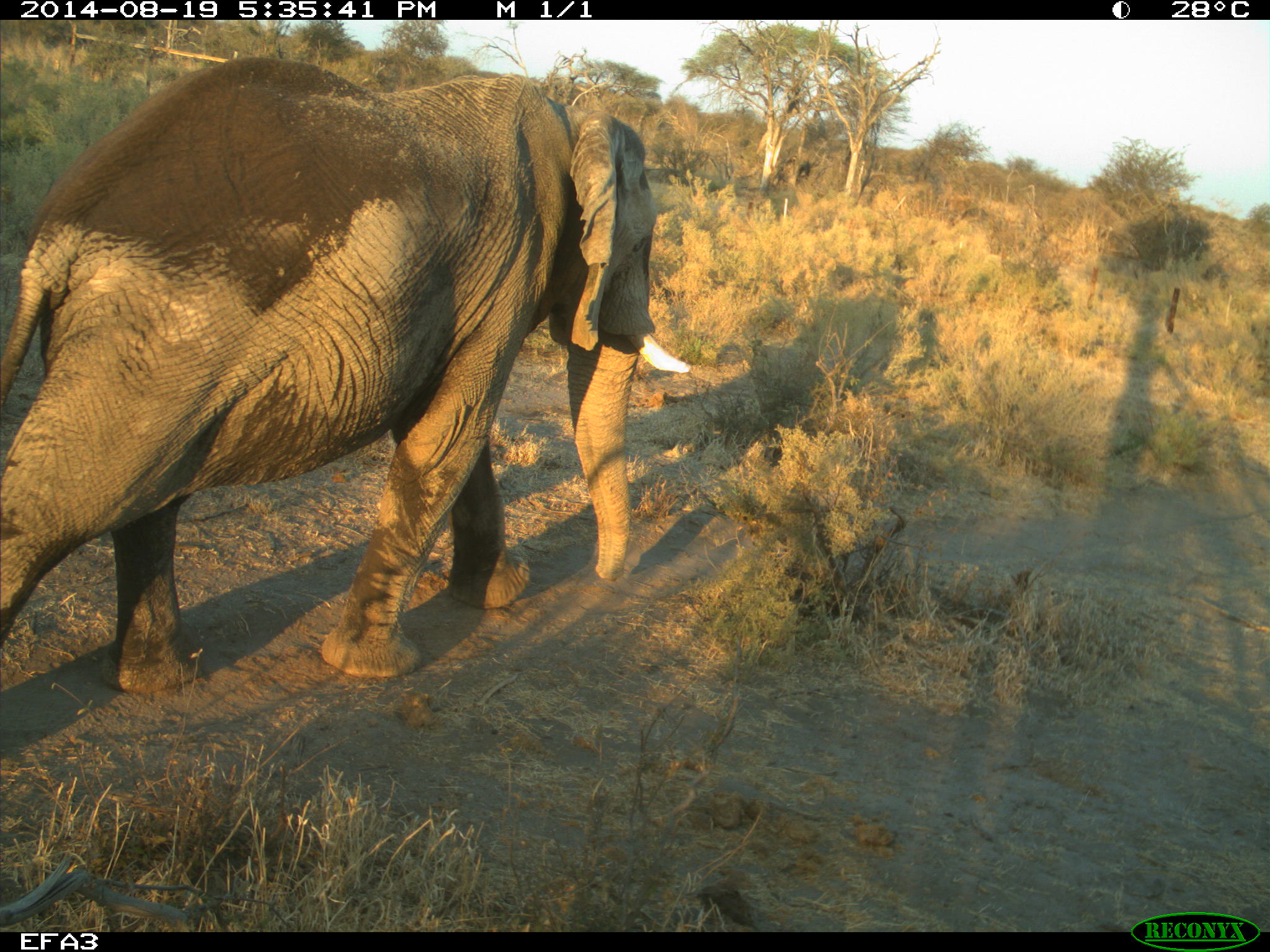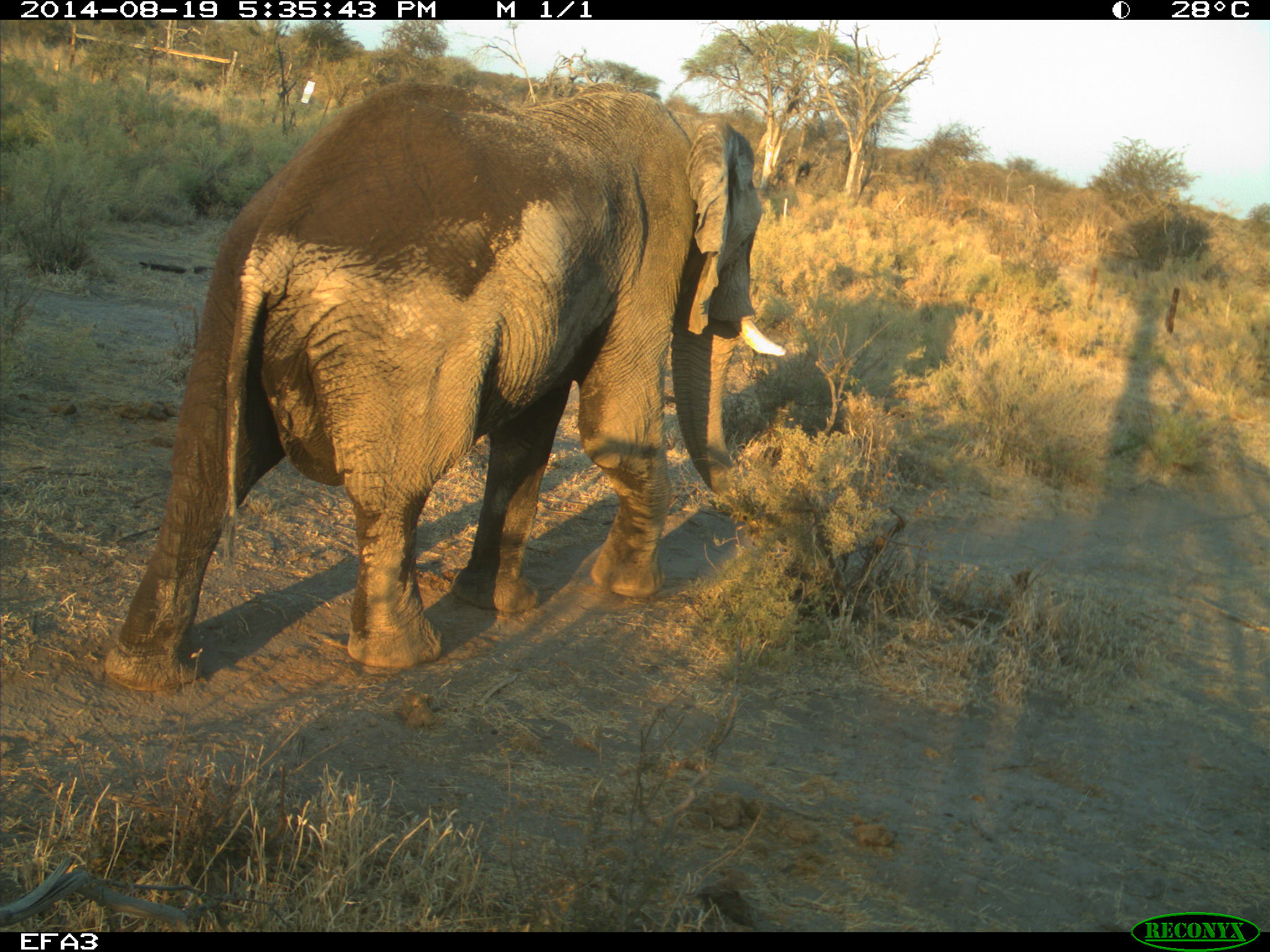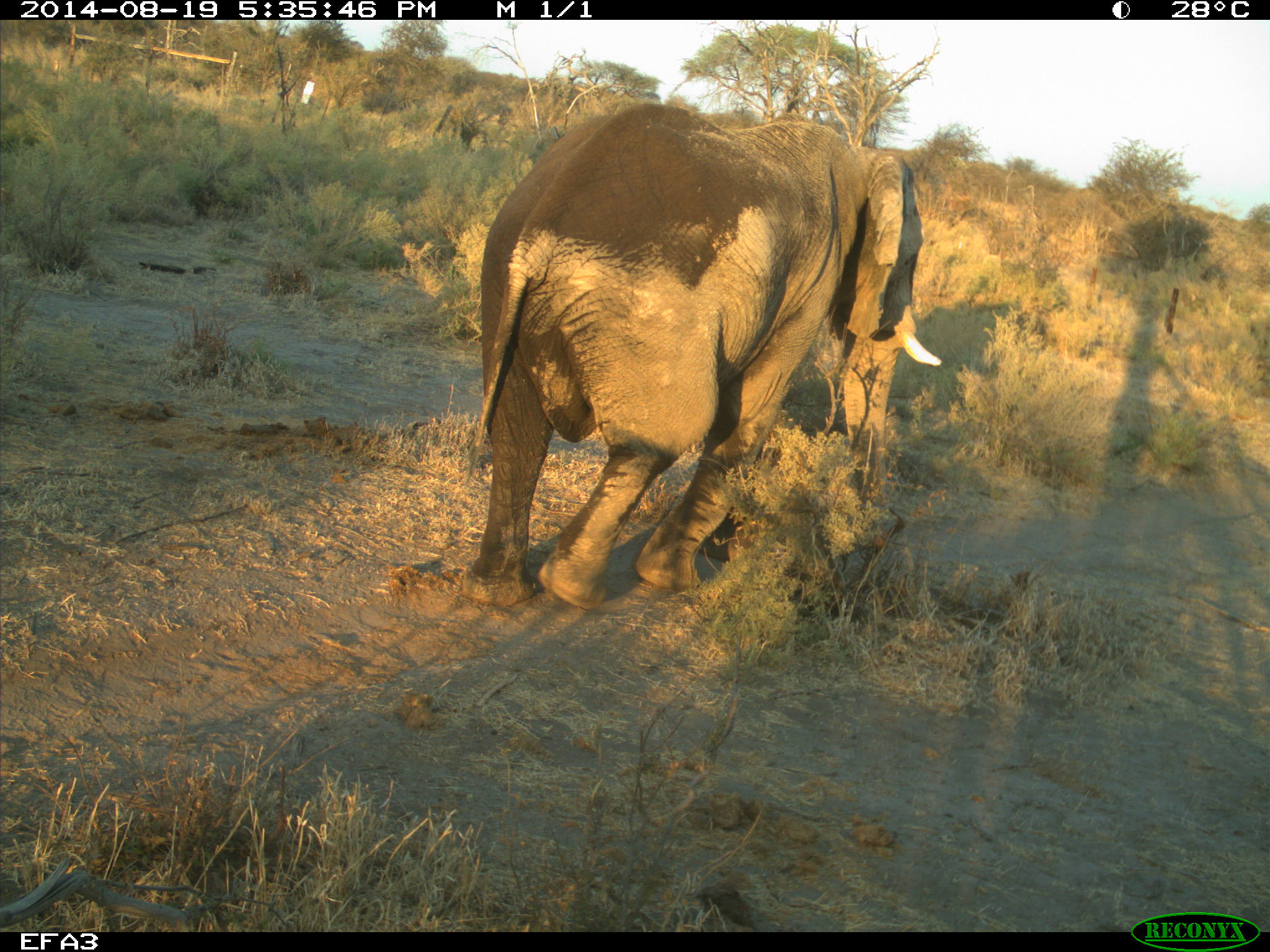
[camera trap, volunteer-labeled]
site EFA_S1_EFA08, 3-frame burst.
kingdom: Animalia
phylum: Chordata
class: Mammalia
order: Proboscidea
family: Elephantidae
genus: Loxodonta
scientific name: Loxodonta africana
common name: african bush elephant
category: elephant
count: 1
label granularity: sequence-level